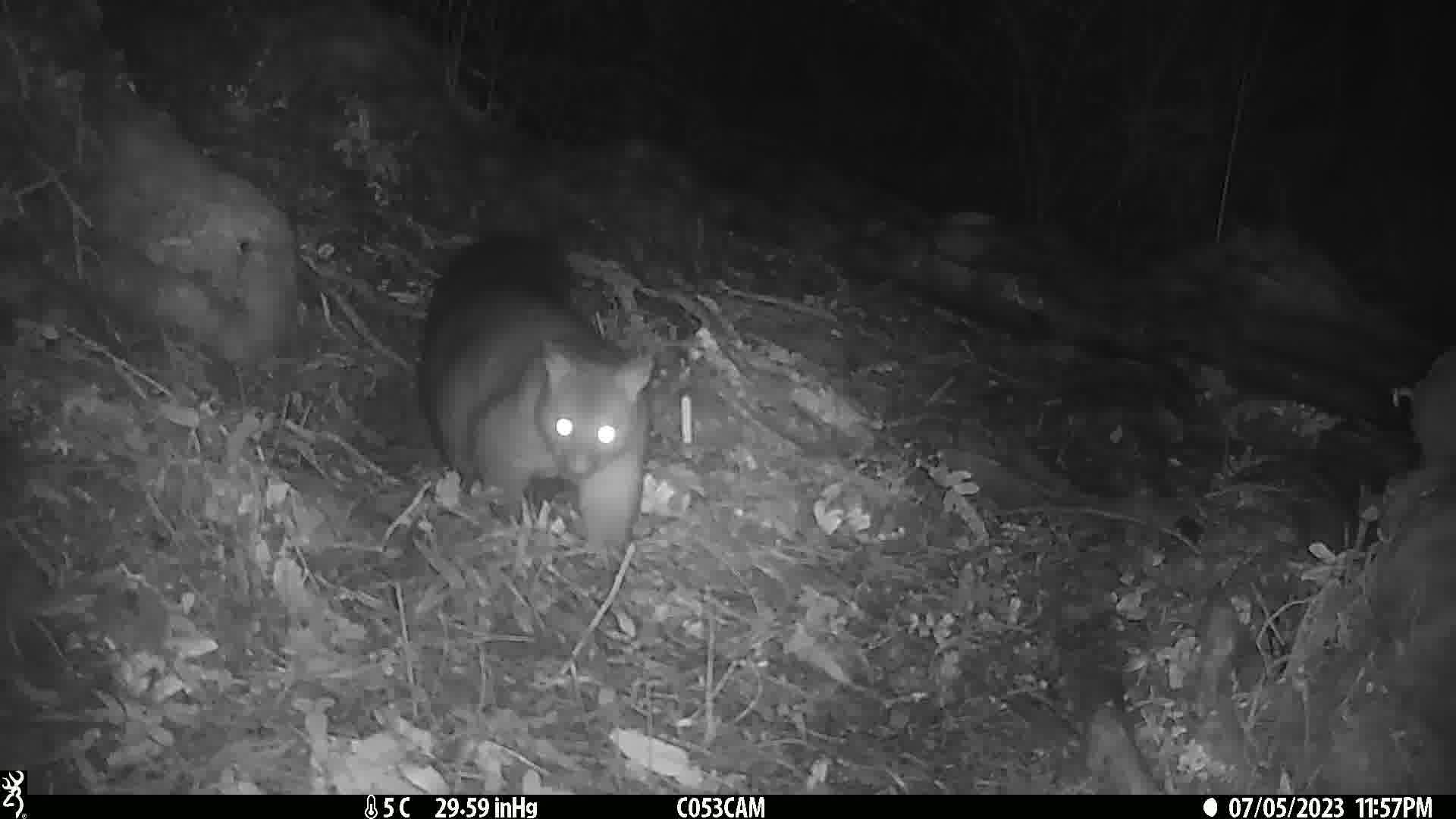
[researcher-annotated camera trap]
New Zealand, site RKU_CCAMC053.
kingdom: Animalia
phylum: Chordata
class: Mammalia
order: Diprotodontia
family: Phalangeridae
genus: Trichosurus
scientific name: Trichosurus vulpecula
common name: common brushtail possum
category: possum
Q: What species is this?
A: Possum (common brushtail possum) (Trichosurus vulpecula).